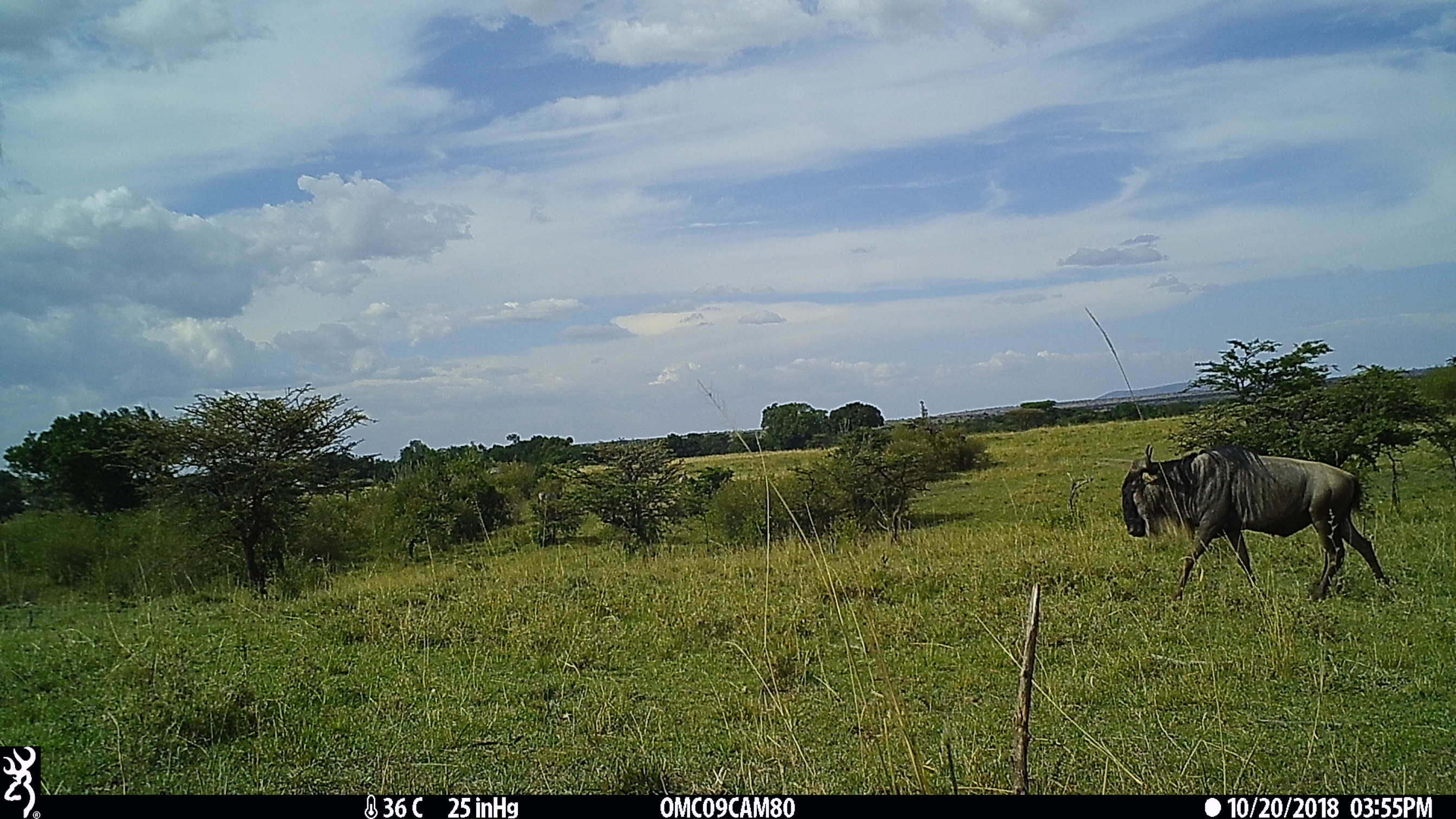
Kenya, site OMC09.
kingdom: Animalia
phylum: Chordata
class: Mammalia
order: Artiodactyla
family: Bovidae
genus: Connochaetes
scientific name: Connochaetes taurinus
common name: blue wildebeest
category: wildebeest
Wildebeest (blue wildebeest) (Connochaetes taurinus).